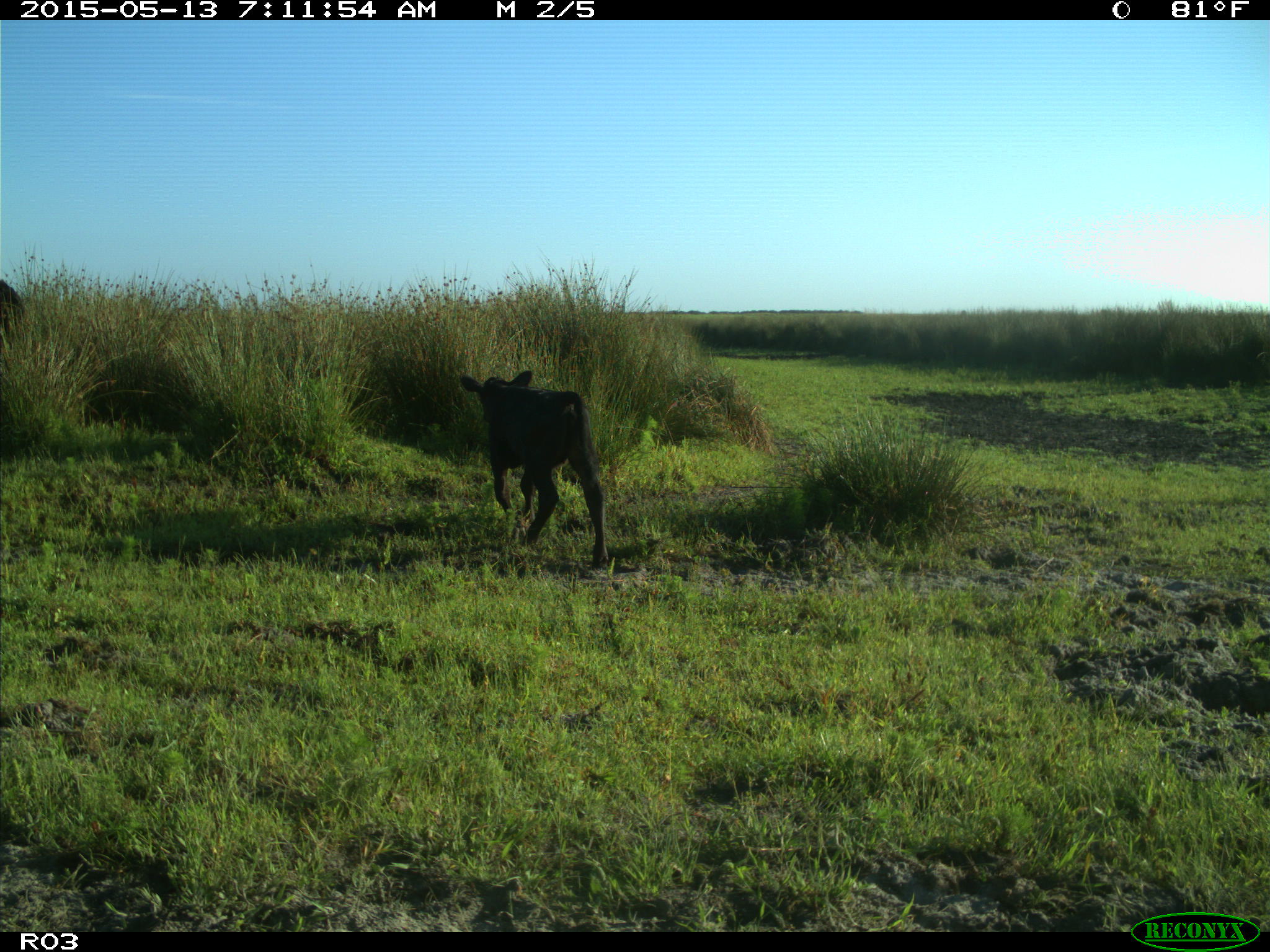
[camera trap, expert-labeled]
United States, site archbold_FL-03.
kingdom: Animalia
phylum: Chordata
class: Mammalia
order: Artiodactyla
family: Bovidae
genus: Bos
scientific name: Bos taurus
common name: domestic cow